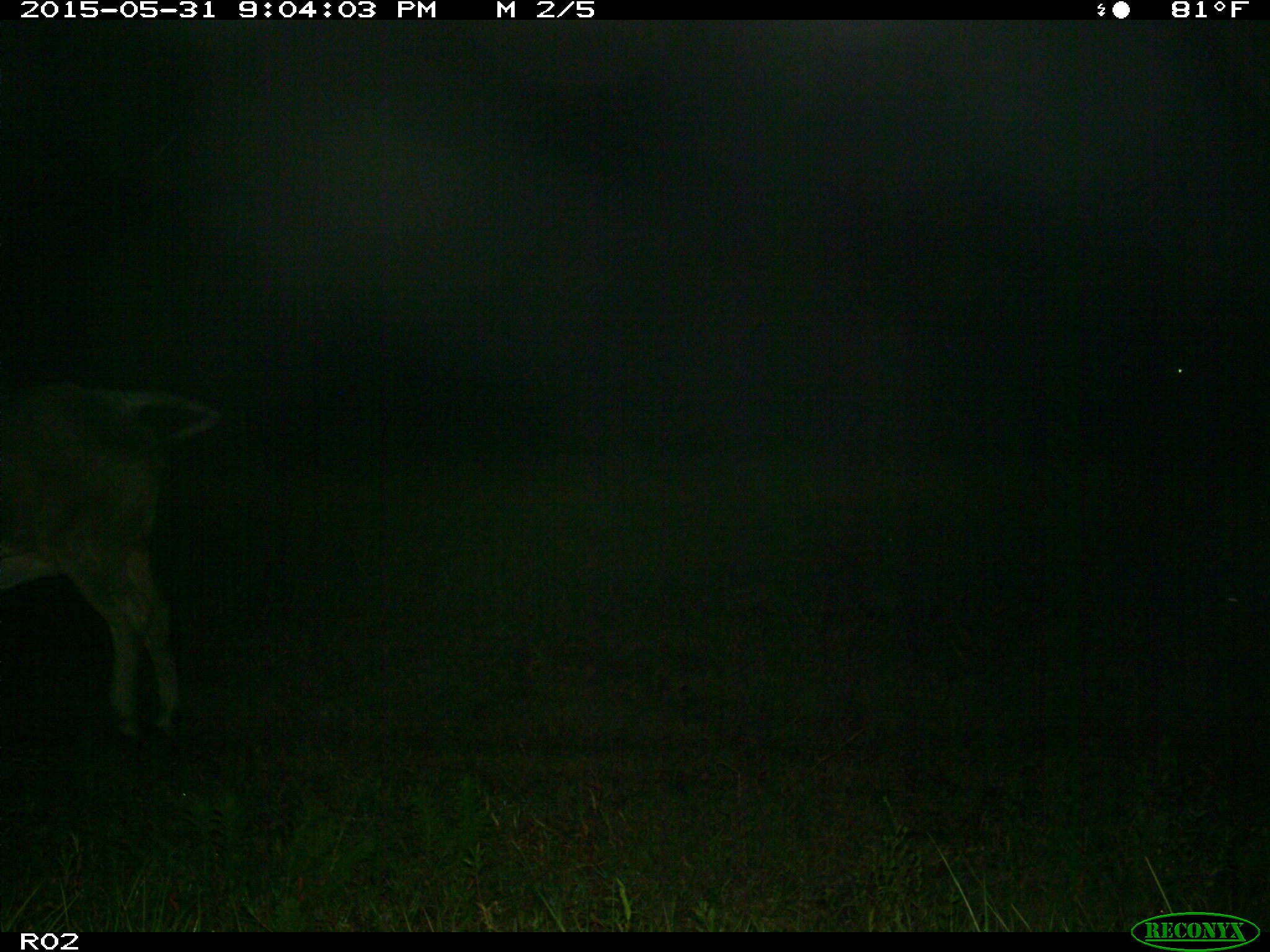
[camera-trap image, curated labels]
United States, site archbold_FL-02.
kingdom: Animalia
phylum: Chordata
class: Mammalia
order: Artiodactyla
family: Bovidae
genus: Bos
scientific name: Bos taurus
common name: domestic cow